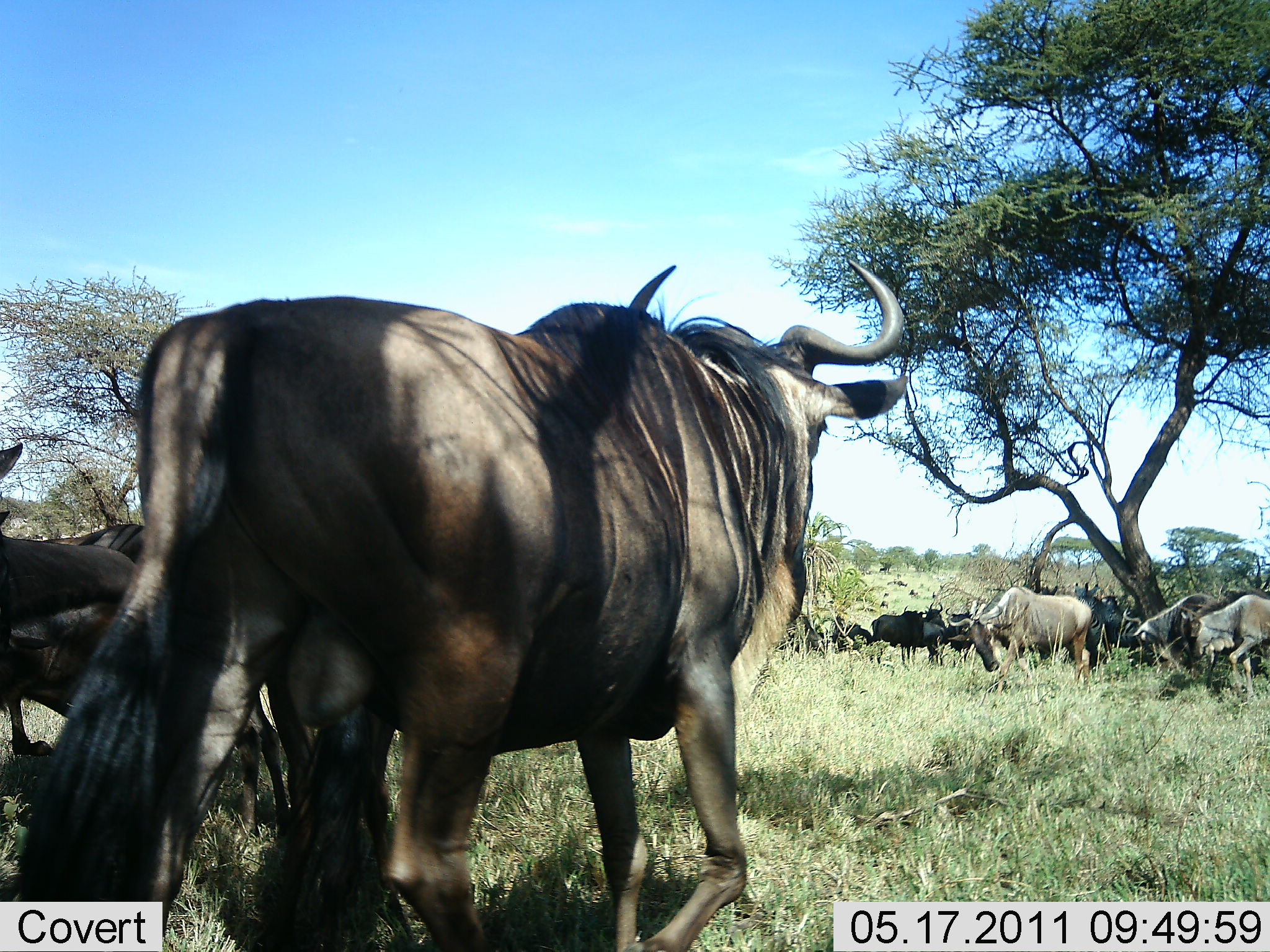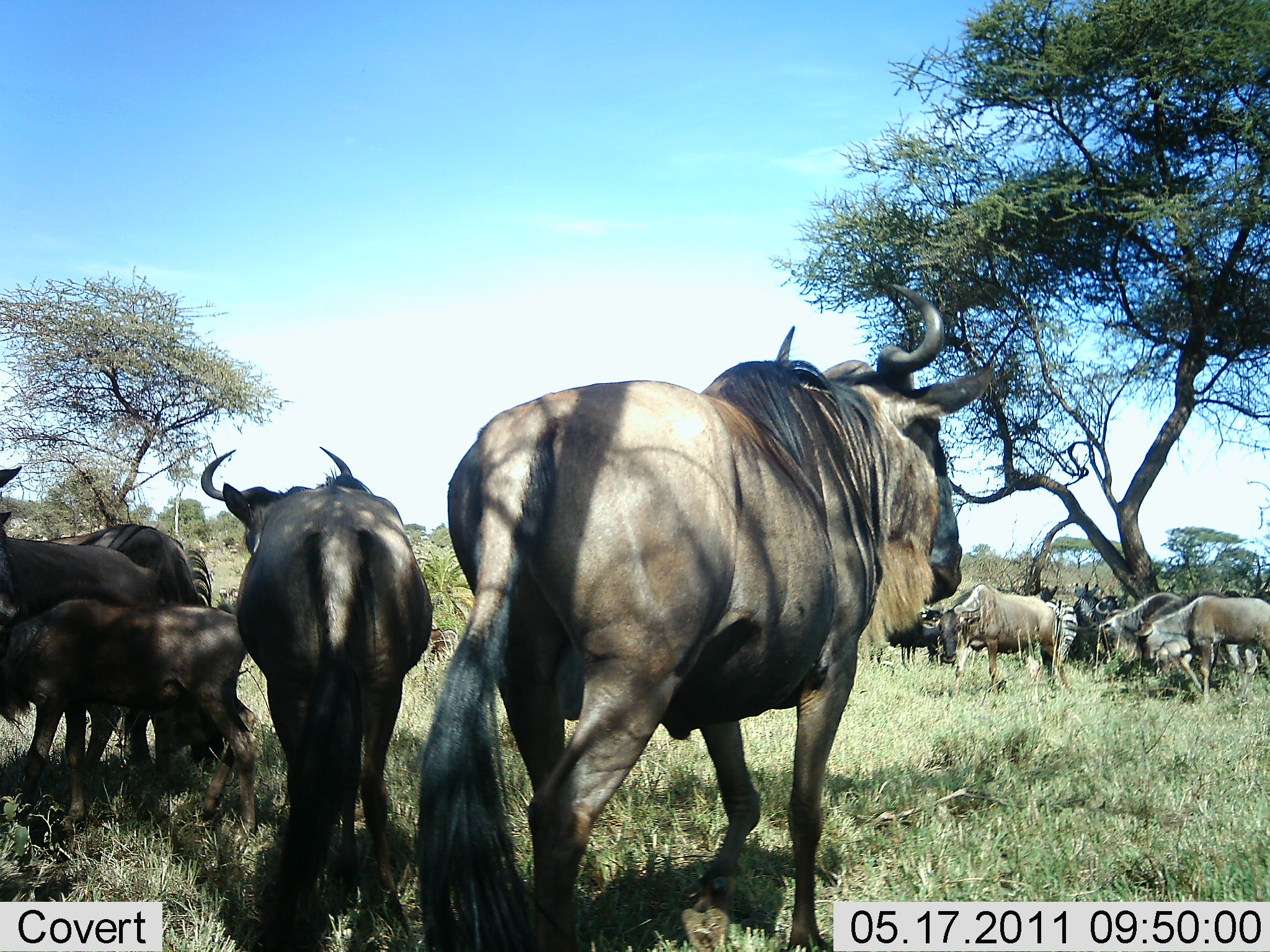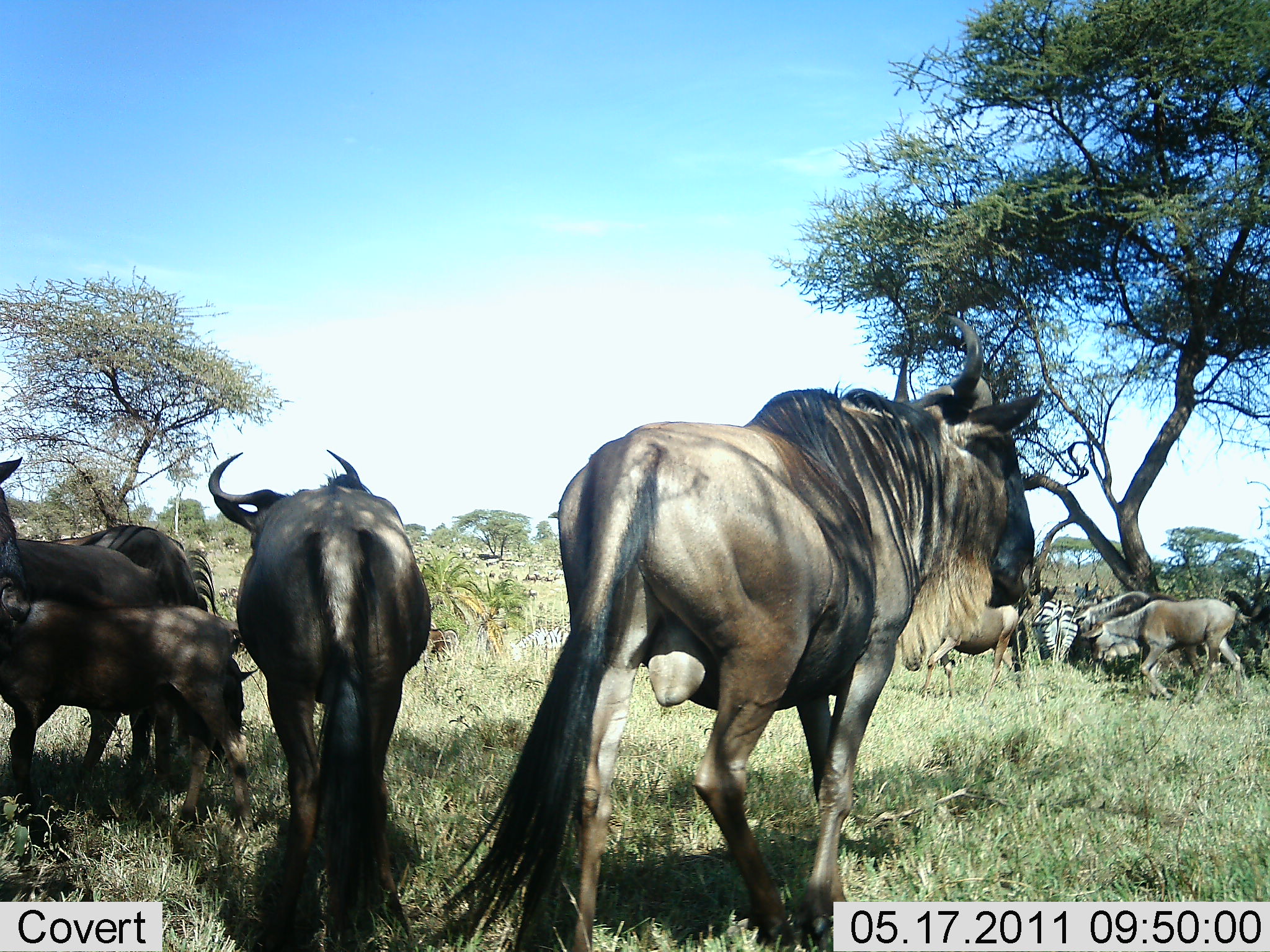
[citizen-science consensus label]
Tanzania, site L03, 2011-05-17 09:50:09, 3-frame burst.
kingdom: Animalia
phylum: Chordata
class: Mammalia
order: Artiodactyla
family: Bovidae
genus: Connochaetes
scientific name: Connochaetes taurinus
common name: blue wildebeest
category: wildebeest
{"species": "wildebeest (blue wildebeest) (Connochaetes taurinus)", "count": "9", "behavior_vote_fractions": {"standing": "67%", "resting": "27%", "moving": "53%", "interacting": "27%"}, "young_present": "47%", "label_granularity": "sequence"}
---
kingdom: Animalia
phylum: Chordata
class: Mammalia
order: Perissodactyla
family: Equidae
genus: Equus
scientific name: Equus quagga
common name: plains zebra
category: zebra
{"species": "zebra (plains zebra) (Equus quagga)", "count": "1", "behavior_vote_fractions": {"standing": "80%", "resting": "10%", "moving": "10%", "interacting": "0%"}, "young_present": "0%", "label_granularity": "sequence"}